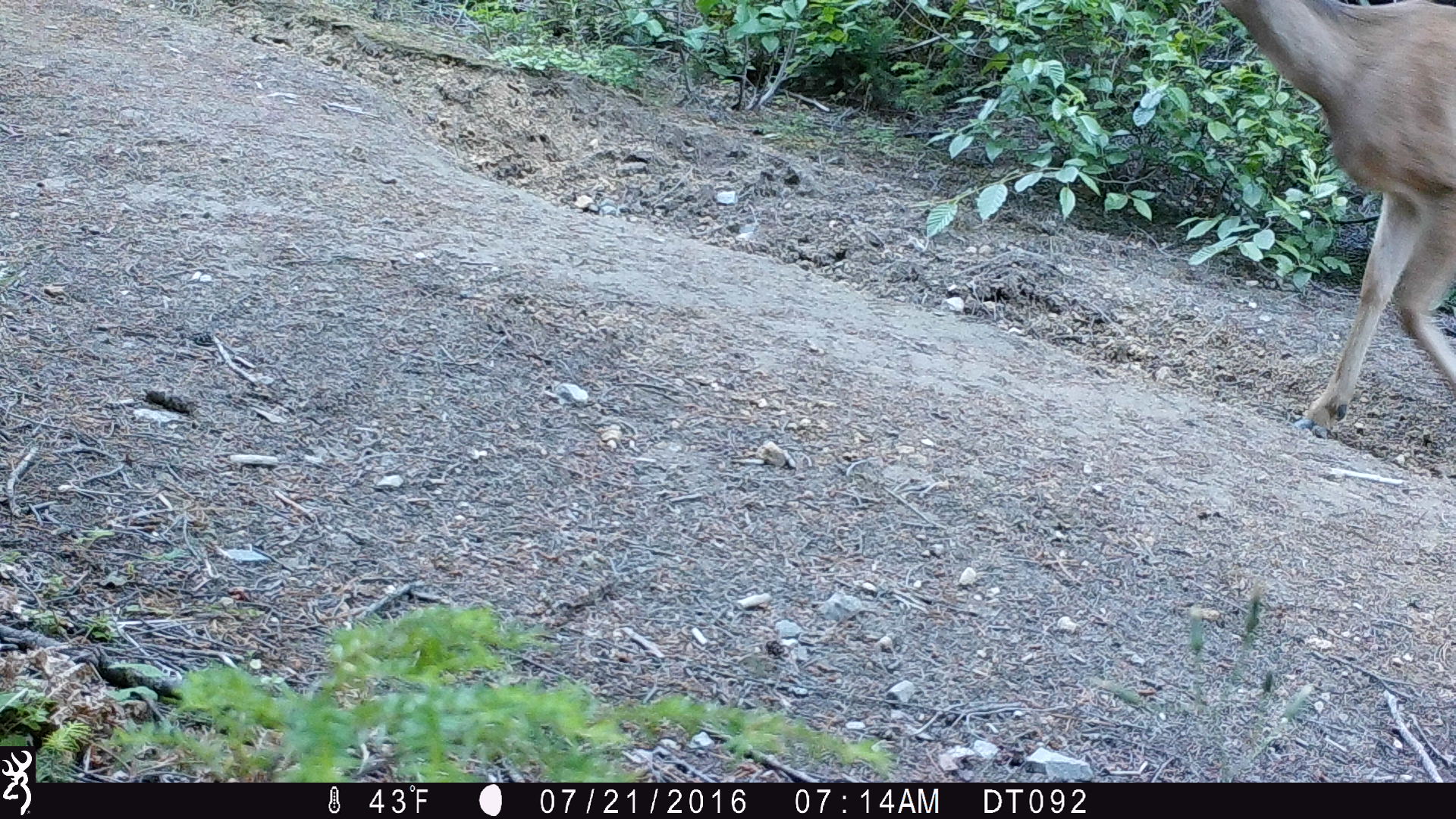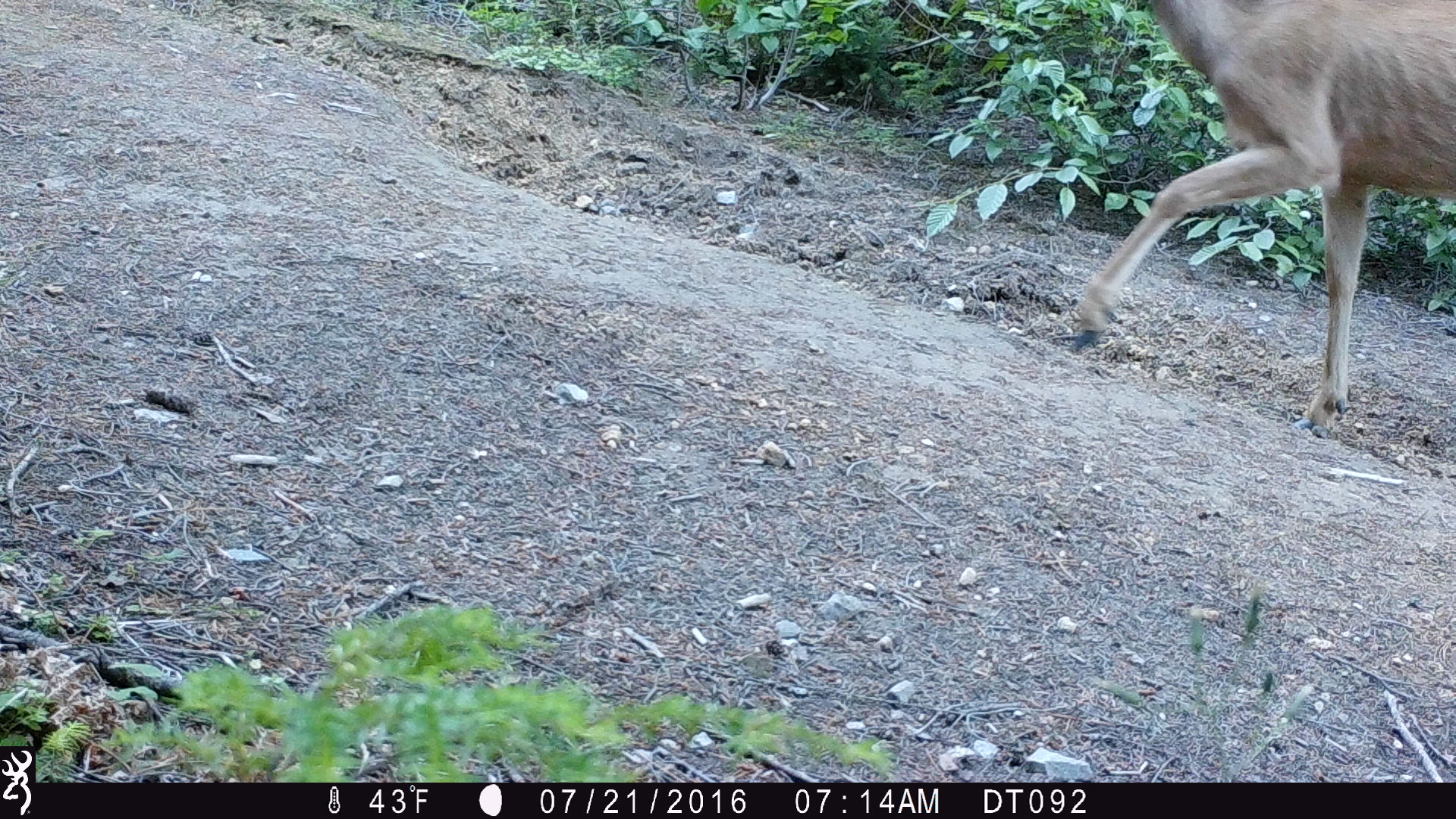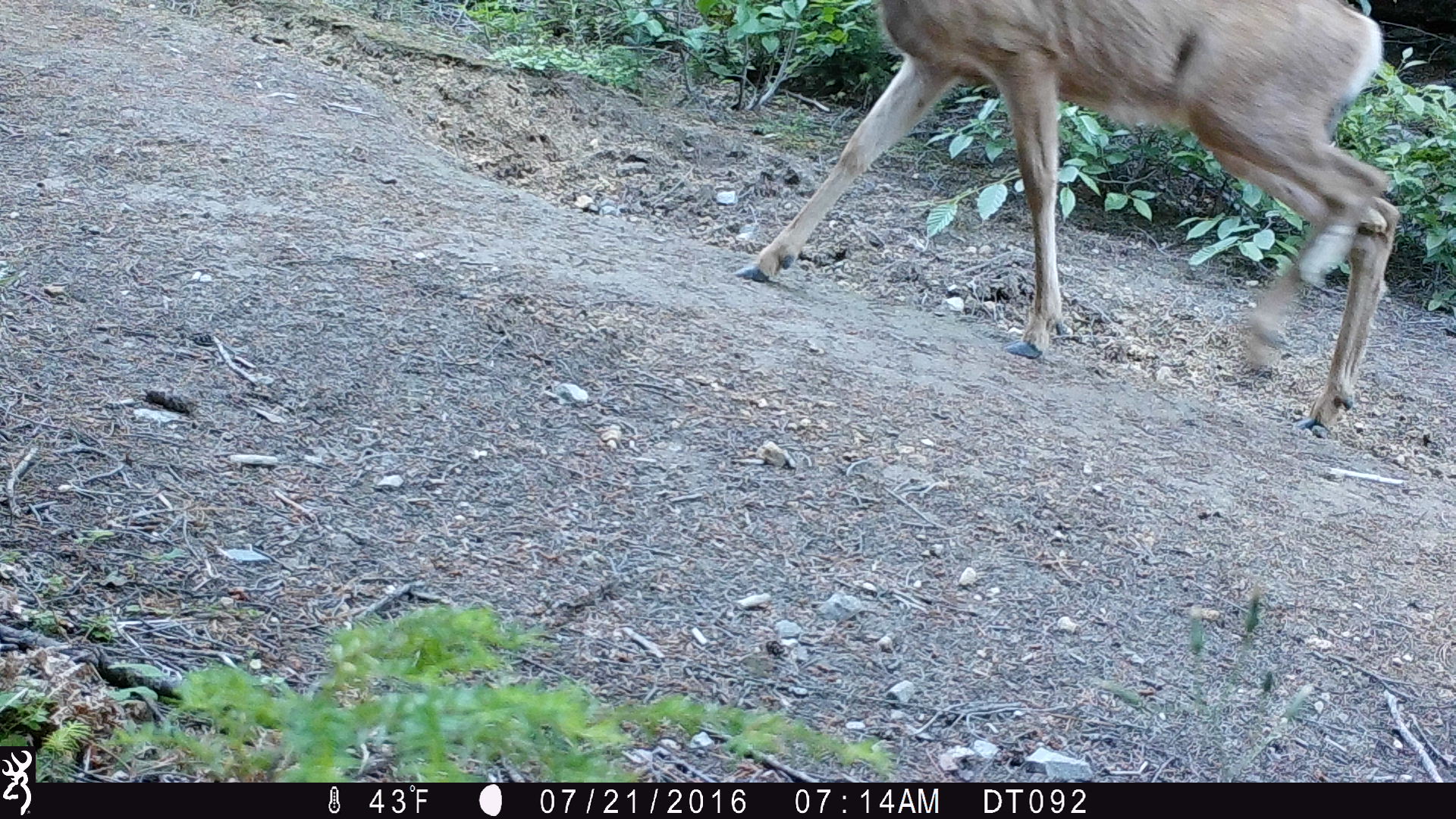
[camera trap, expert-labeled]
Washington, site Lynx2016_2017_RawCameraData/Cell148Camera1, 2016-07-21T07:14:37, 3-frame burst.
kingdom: Animalia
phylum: Chordata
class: Mammalia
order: Artiodactyla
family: Cervidae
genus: Odocoileus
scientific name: Odocoileus hemionus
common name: mule deer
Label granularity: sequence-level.